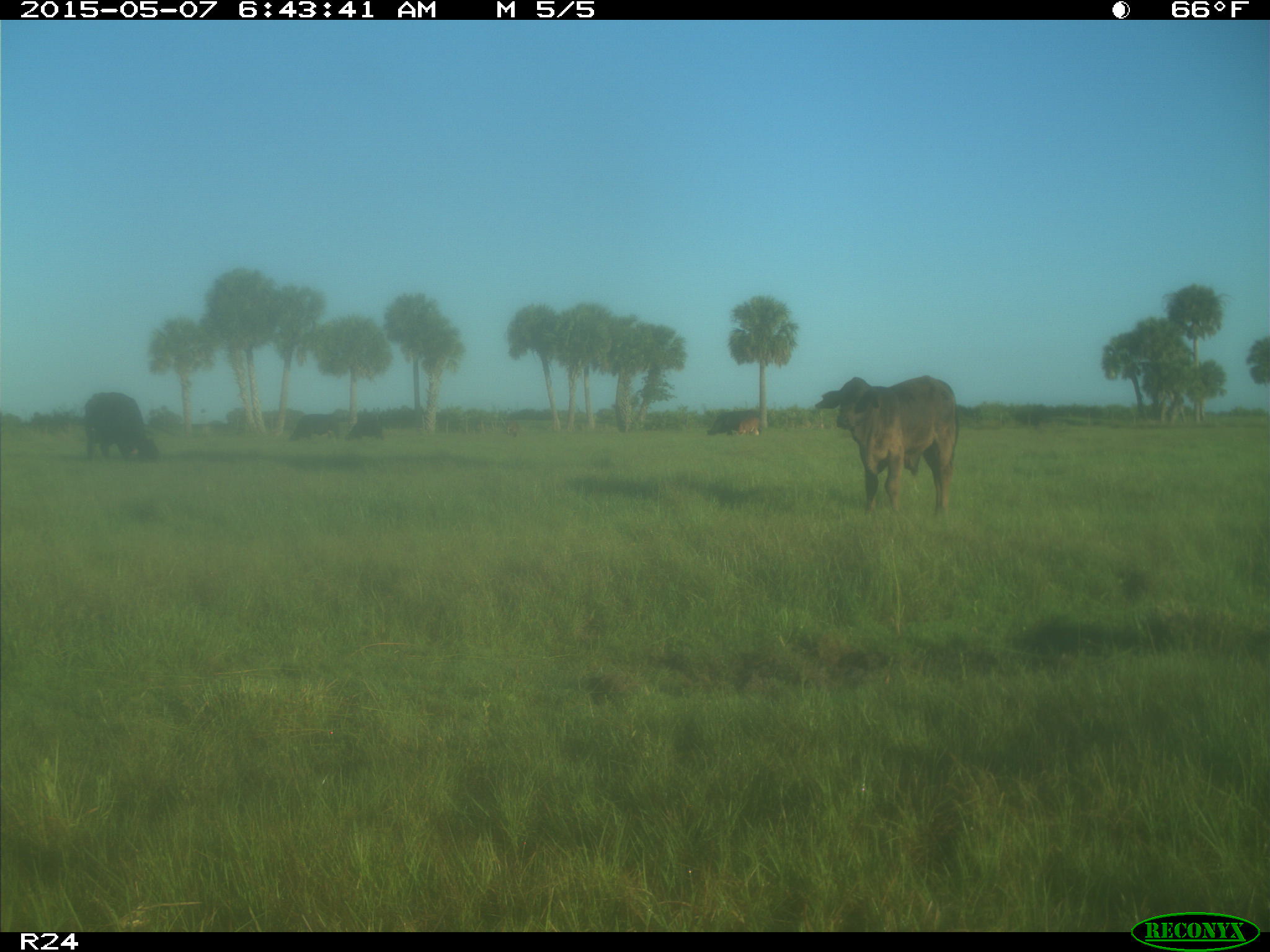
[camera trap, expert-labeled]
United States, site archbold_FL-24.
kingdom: Animalia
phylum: Chordata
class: Mammalia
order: Artiodactyla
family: Bovidae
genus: Bos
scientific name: Bos taurus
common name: domestic cow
Bos taurus (domestic cow).